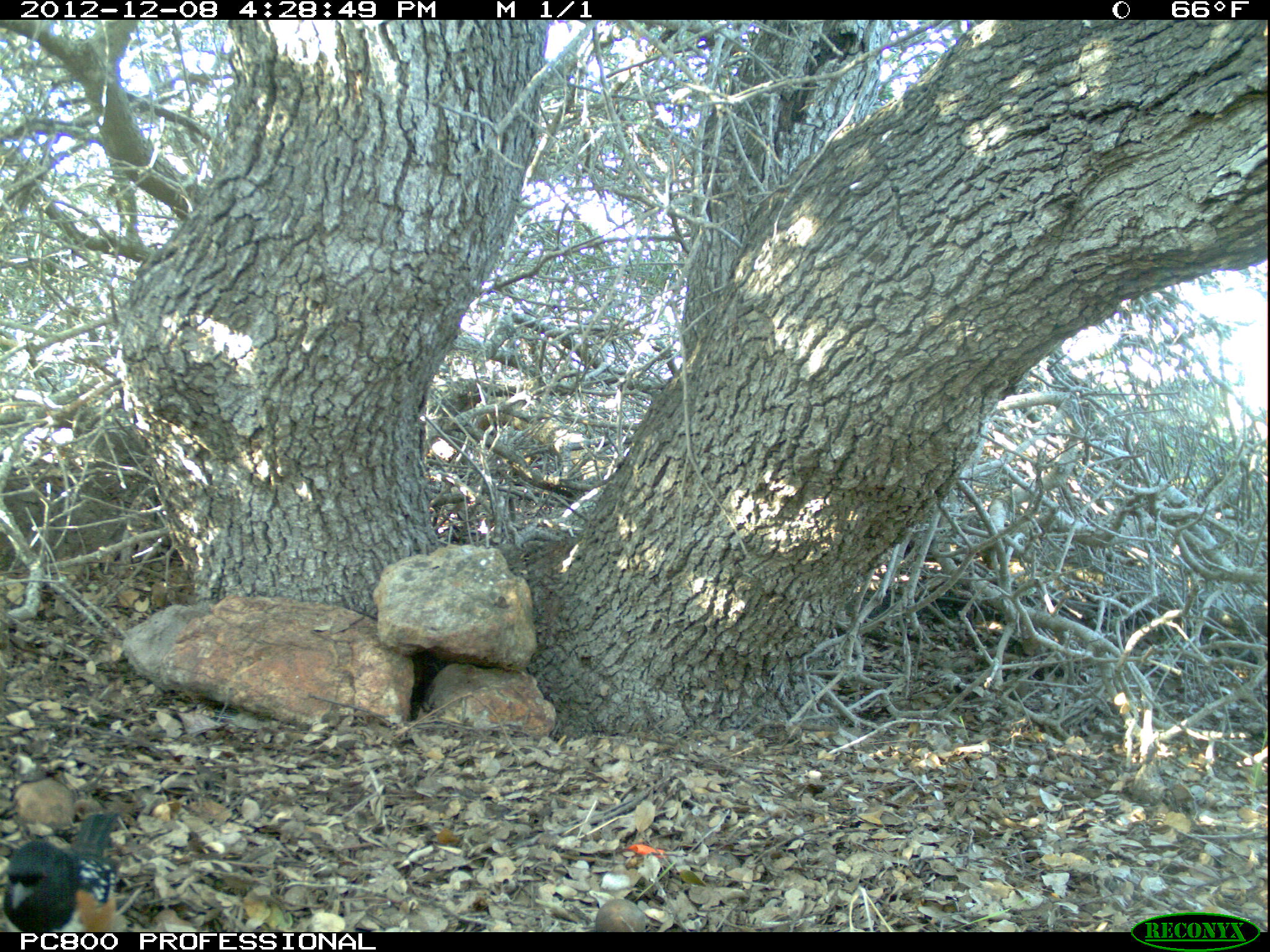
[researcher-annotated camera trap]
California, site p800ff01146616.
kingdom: Animalia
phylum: Chordata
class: Aves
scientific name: Aves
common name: bird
Bird (Aves).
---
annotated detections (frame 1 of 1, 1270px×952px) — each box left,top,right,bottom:
bird: 0,811,119,932